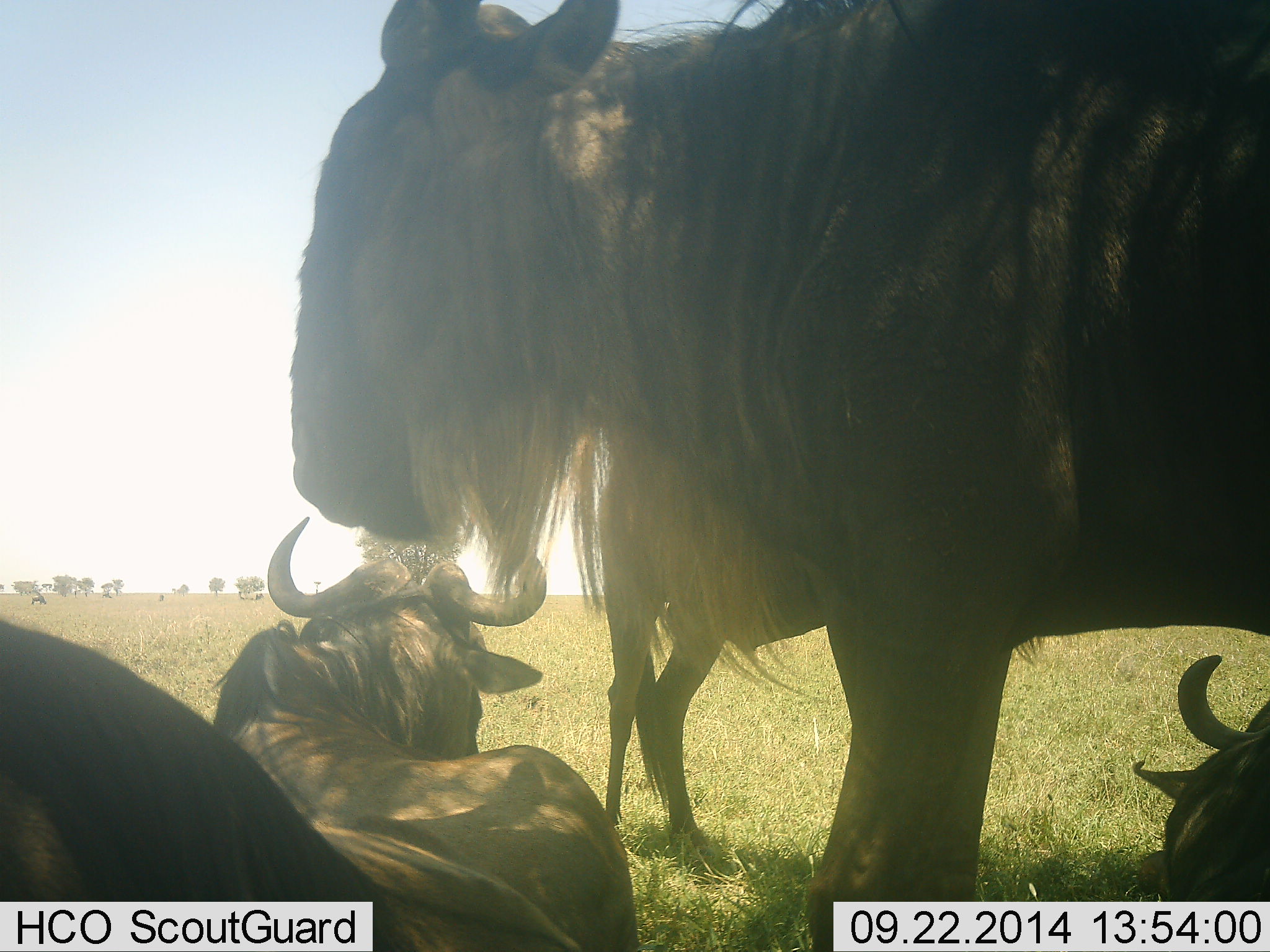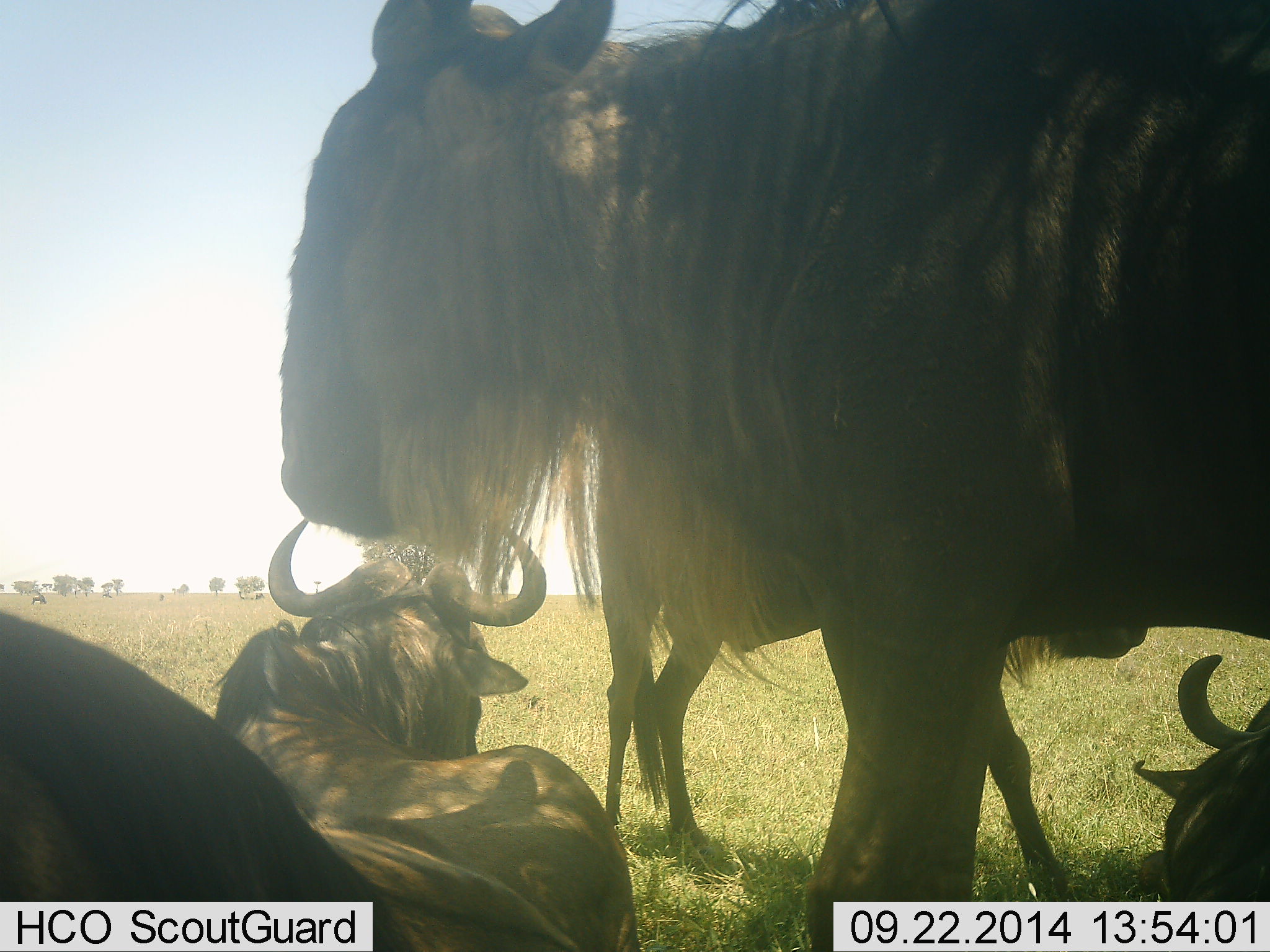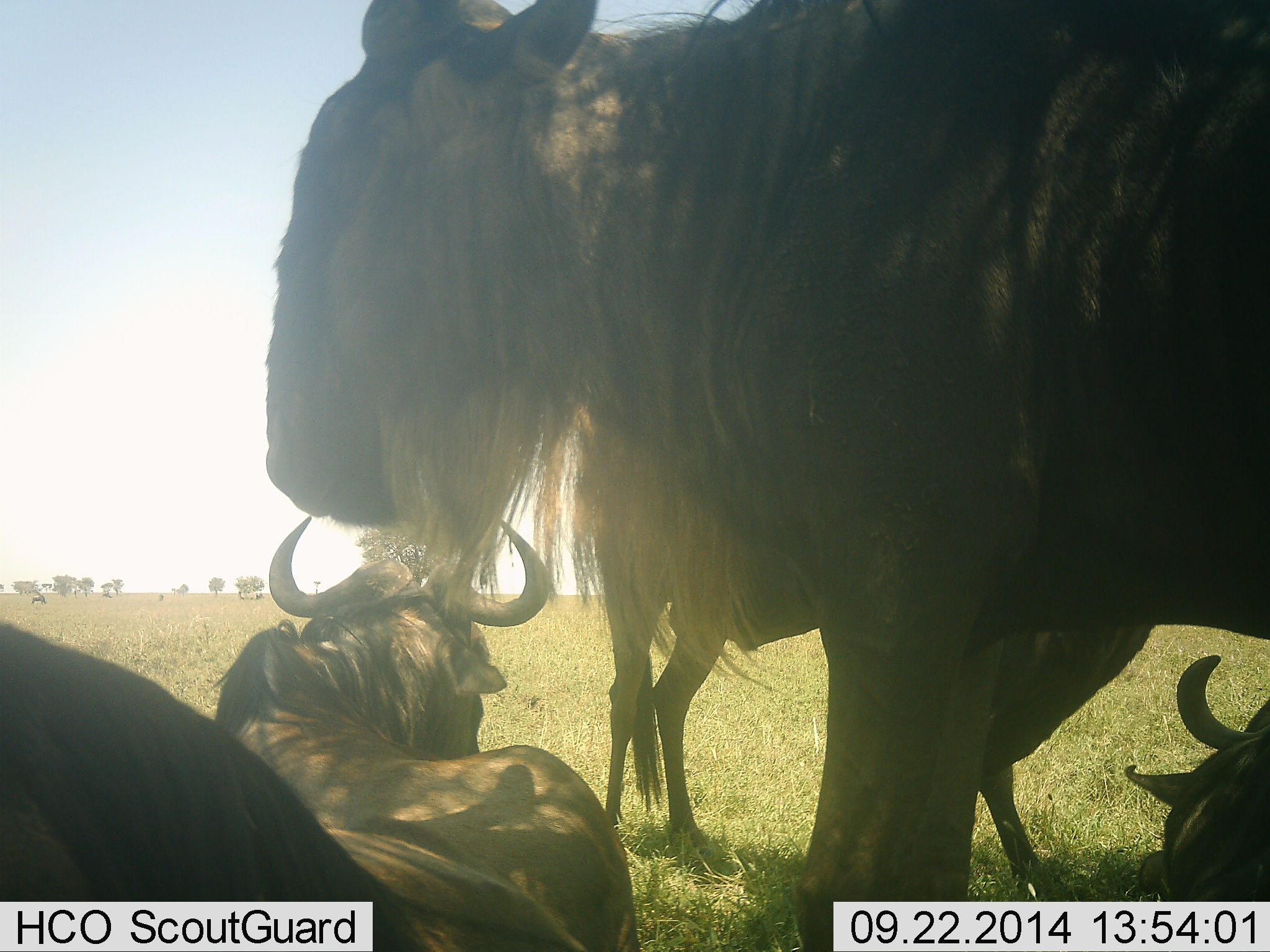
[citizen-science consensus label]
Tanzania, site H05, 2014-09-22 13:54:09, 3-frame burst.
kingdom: Animalia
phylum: Chordata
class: Mammalia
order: Artiodactyla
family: Bovidae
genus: Connochaetes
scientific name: Connochaetes taurinus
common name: blue wildebeest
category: wildebeest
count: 5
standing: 50%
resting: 90%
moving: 20%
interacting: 0%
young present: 20%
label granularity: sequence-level